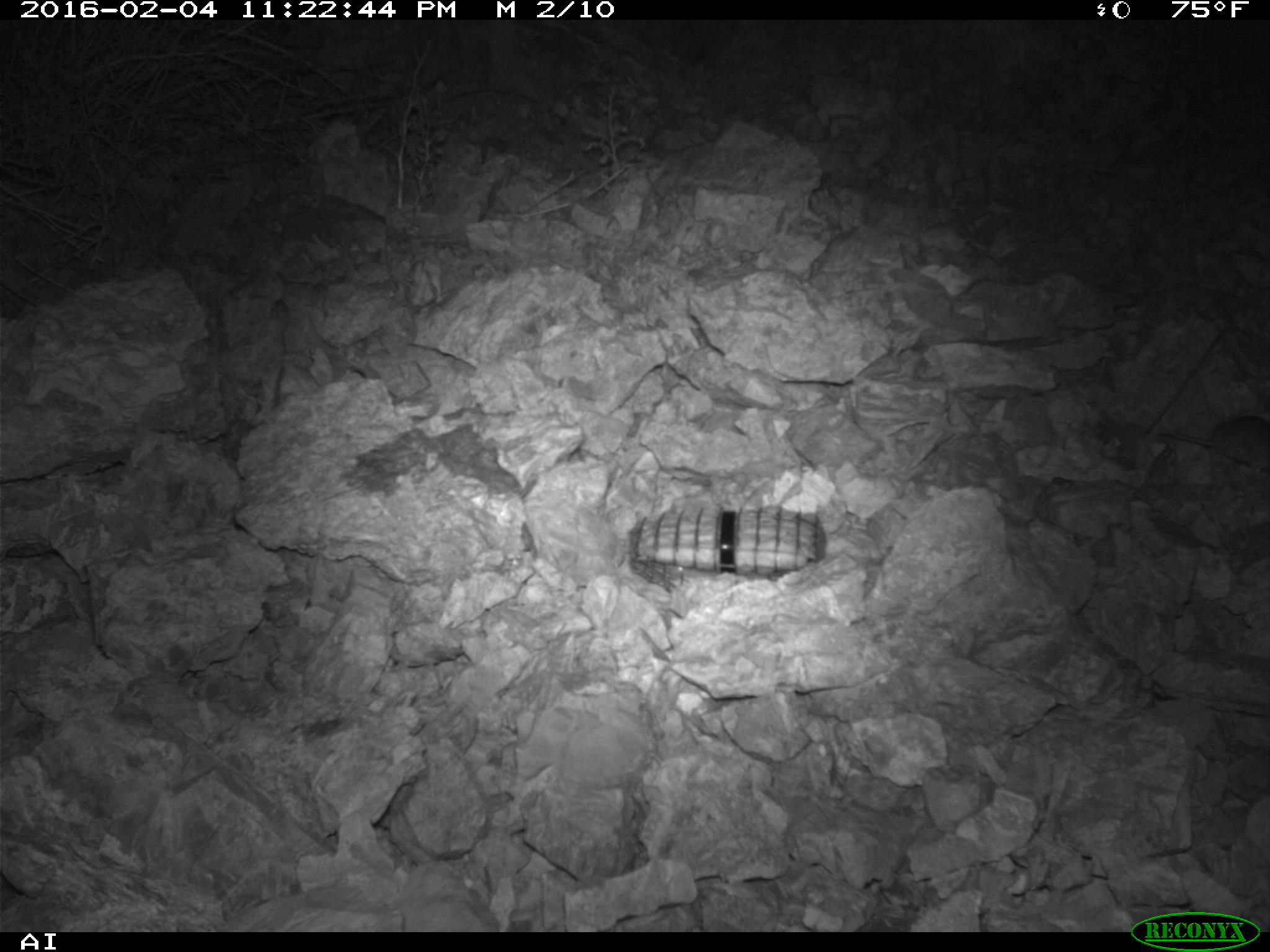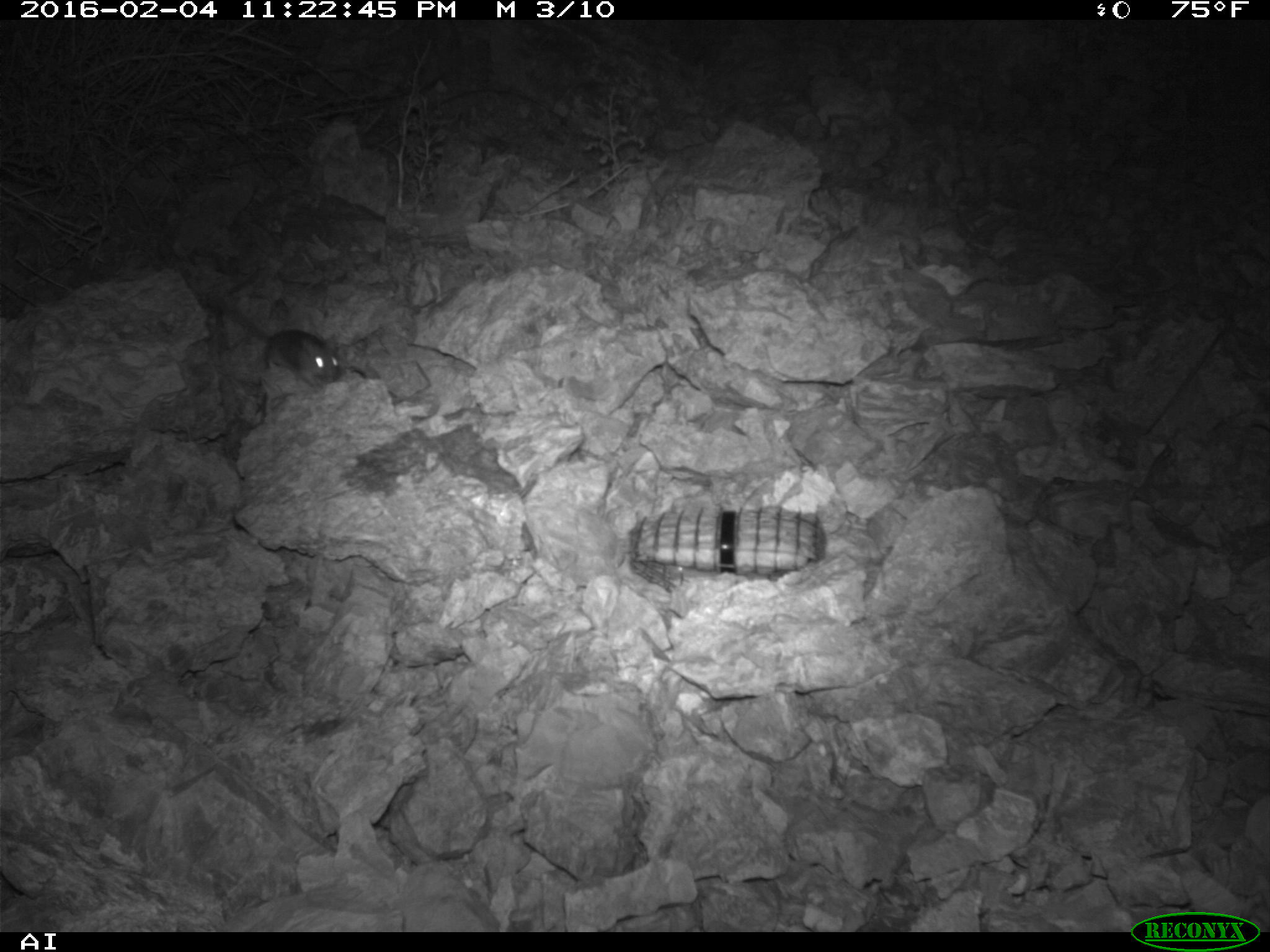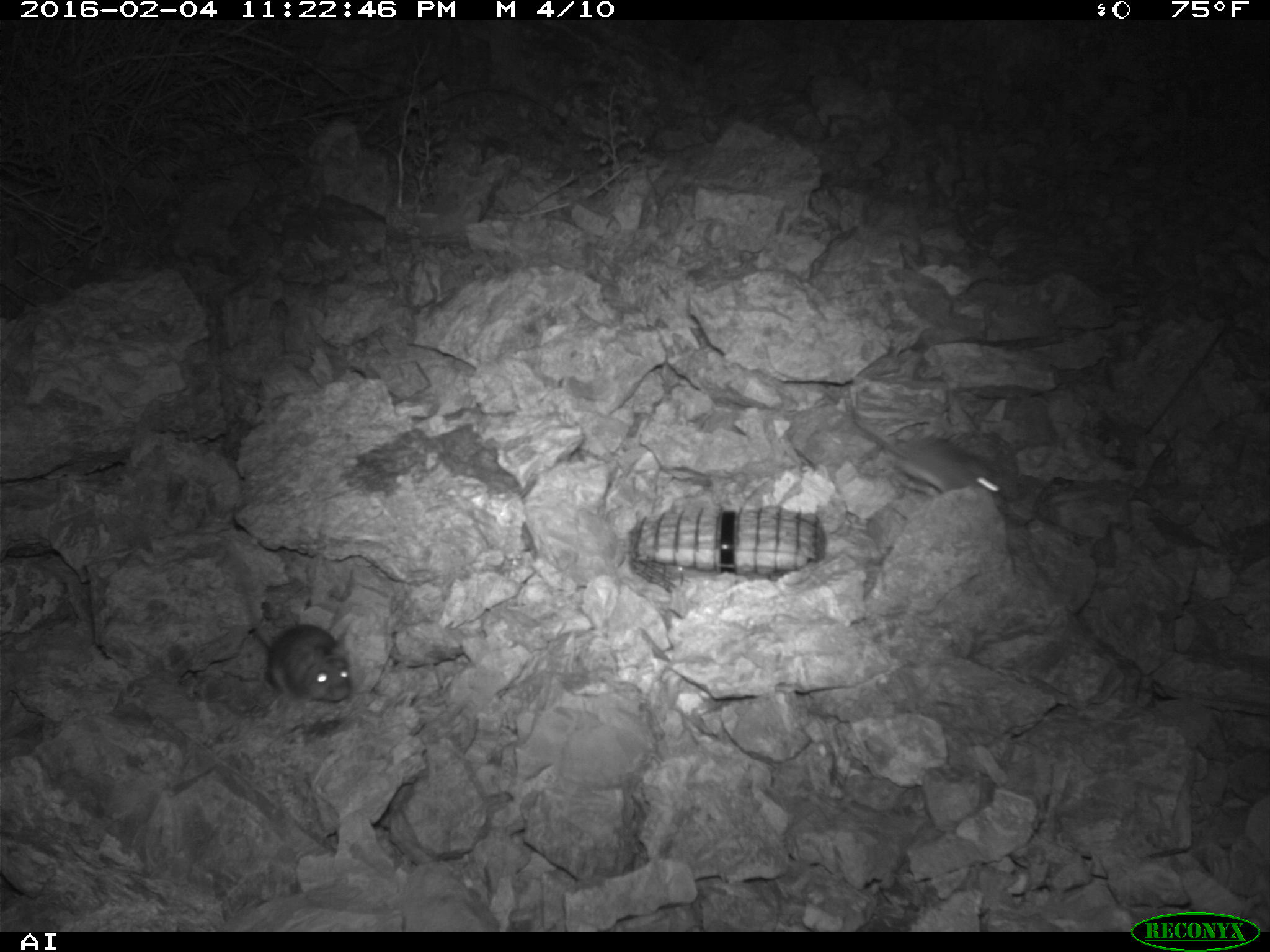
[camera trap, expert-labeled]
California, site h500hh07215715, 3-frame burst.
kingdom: Animalia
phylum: Chordata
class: Mammalia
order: Rodentia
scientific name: Rodentia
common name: rodent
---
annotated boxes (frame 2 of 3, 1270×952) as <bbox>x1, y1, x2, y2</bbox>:
rodent: <bbox>205, 301, 342, 394</bbox>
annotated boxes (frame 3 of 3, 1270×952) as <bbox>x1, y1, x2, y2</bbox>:
rodent: <bbox>228, 550, 353, 702</bbox>; <bbox>848, 402, 1005, 508</bbox>